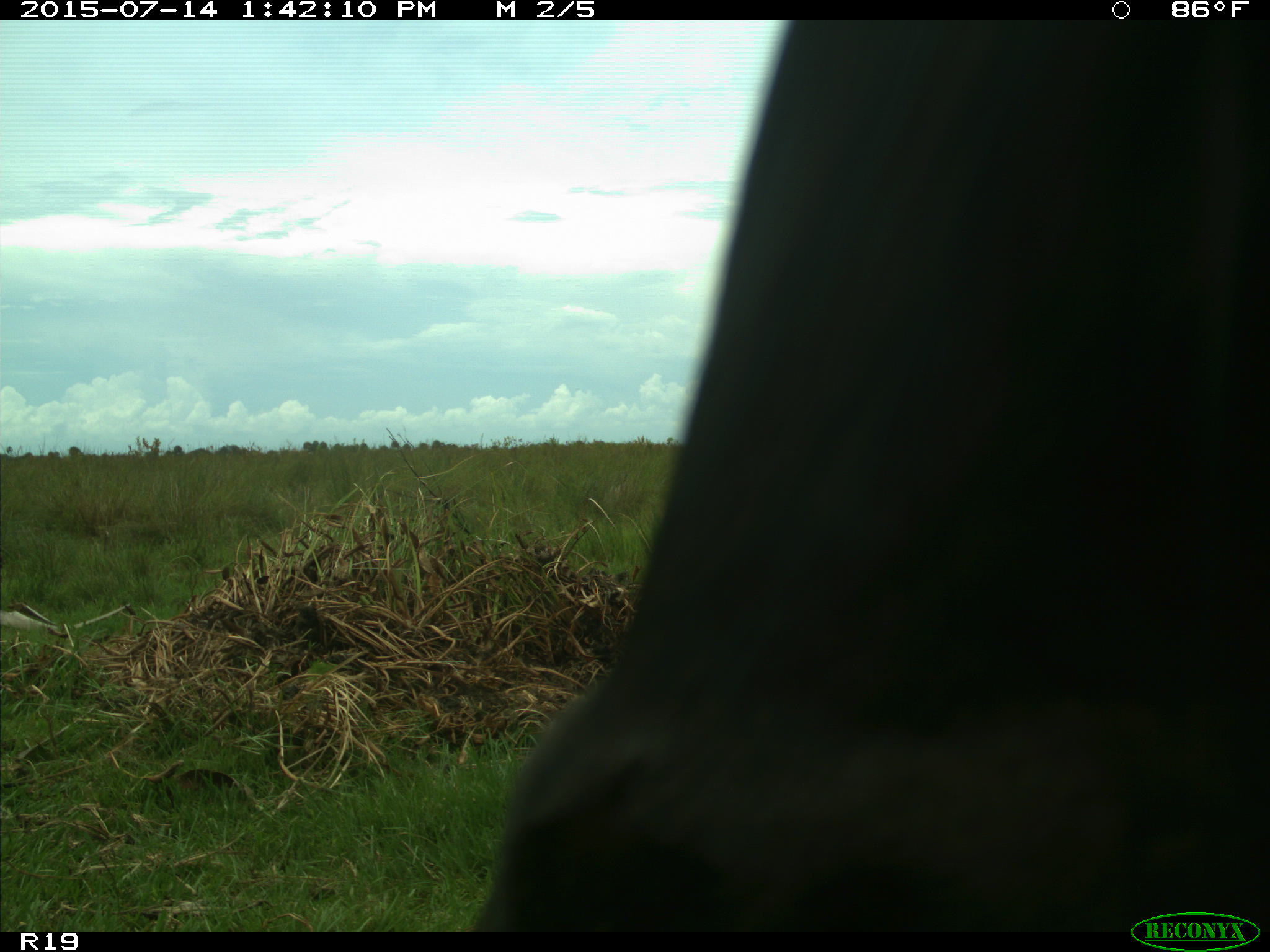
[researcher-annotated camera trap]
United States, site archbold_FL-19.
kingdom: Animalia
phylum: Chordata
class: Mammalia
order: Artiodactyla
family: Bovidae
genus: Bos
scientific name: Bos taurus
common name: domestic cow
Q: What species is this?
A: Bos taurus (domestic cow).